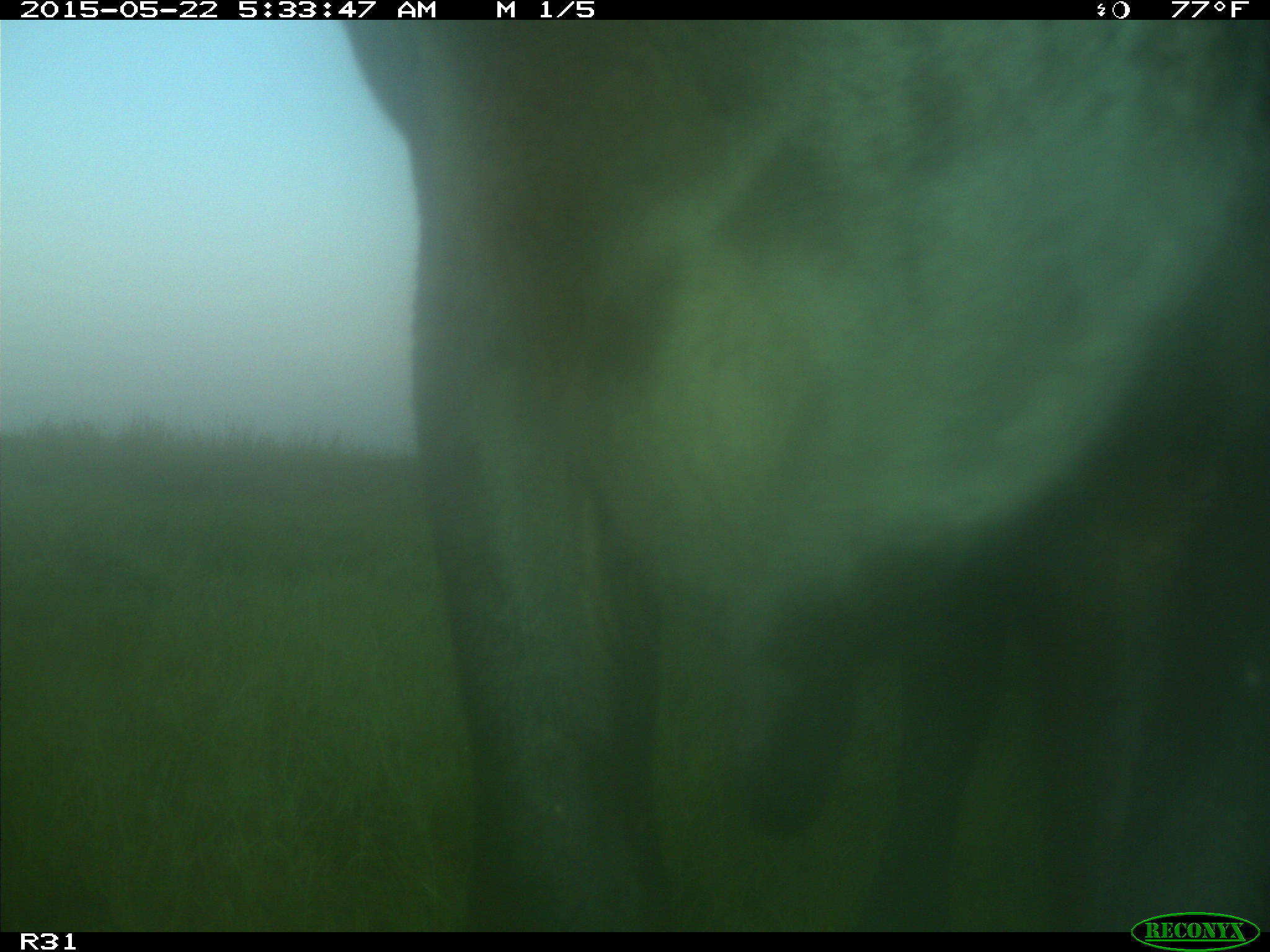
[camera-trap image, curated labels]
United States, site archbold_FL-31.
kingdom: Animalia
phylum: Chordata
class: Mammalia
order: Artiodactyla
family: Bovidae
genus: Bos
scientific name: Bos taurus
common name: domestic cow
Bos taurus (domestic cow).